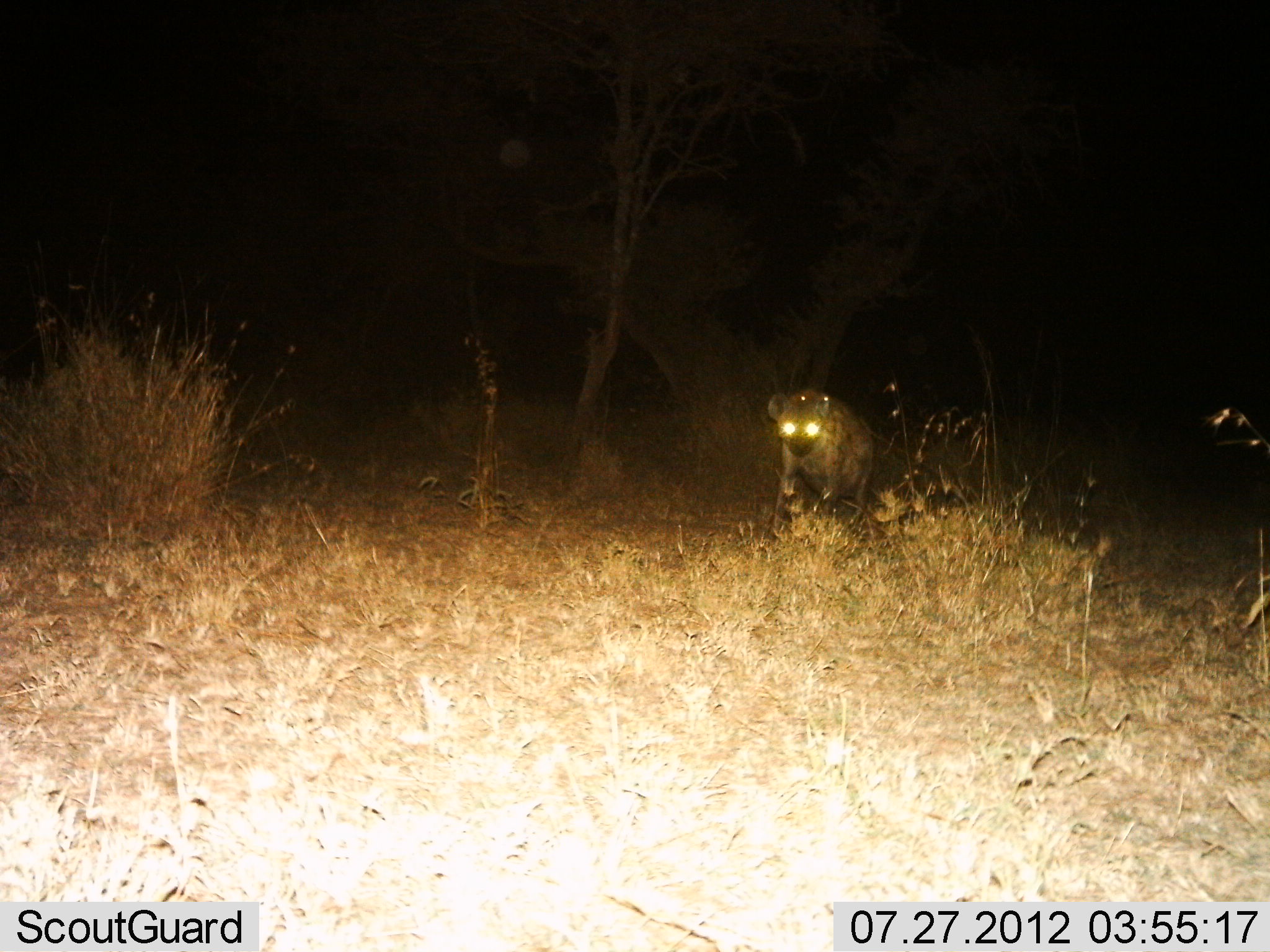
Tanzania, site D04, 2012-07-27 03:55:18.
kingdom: Animalia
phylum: Chordata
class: Mammalia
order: Carnivora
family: Hyaenidae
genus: Crocuta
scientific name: Crocuta crocuta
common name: spotted hyena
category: hyenaspotted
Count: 1.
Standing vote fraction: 40%.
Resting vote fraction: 10%.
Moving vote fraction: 60%.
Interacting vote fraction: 0%.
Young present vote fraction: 0%.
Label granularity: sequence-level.